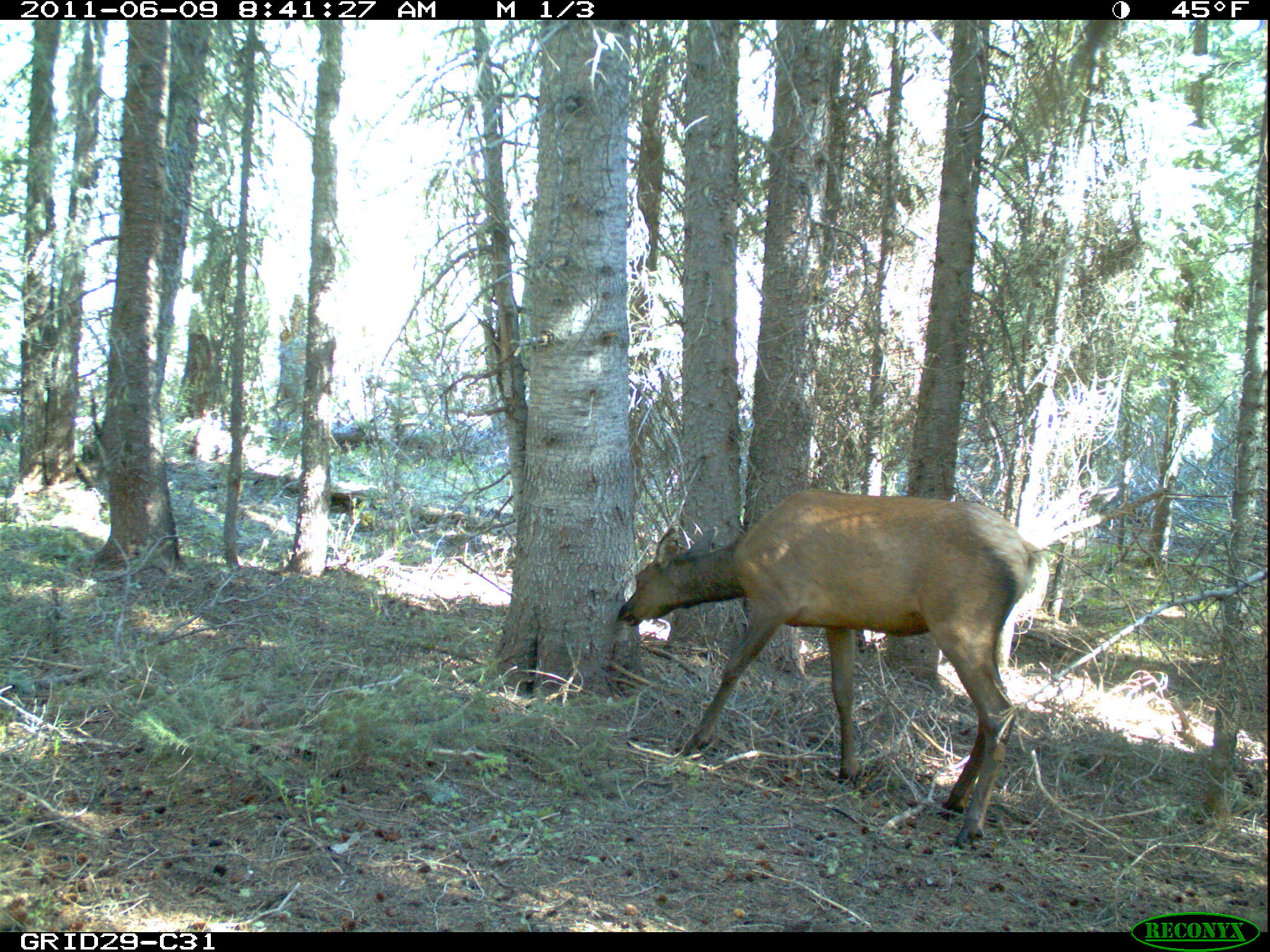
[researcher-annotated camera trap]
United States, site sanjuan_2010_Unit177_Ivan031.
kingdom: Animalia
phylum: Chordata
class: Mammalia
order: Artiodactyla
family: Cervidae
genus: Cervus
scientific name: Cervus elaphus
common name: red deer